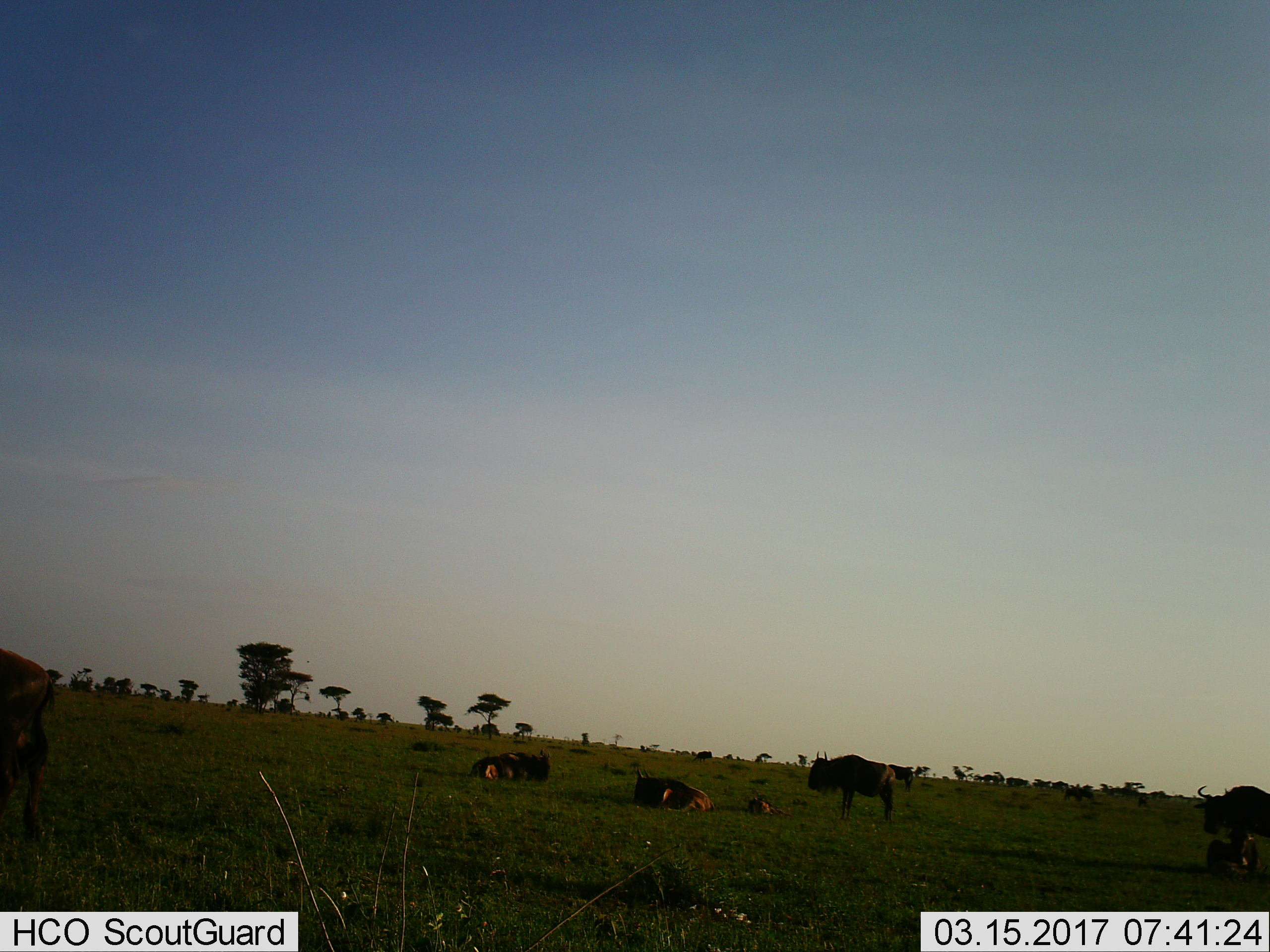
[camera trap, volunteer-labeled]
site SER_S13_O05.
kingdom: Animalia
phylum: Chordata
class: Mammalia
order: Artiodactyla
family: Bovidae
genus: Connochaetes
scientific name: Connochaetes taurinus taurinus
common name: blue wildebeest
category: wildebeestblue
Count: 7.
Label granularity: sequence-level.